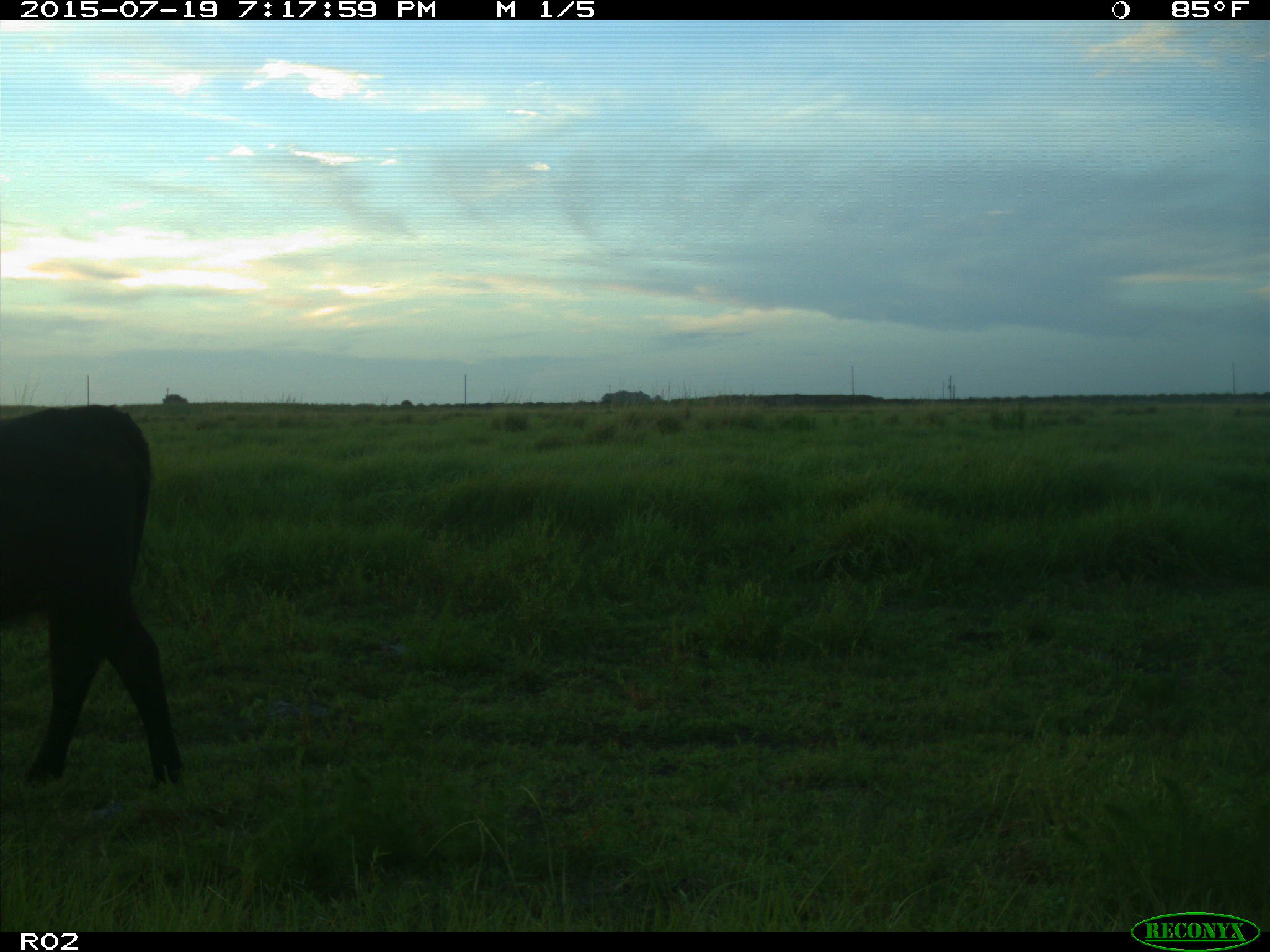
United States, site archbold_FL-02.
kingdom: Animalia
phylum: Chordata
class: Mammalia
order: Artiodactyla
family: Bovidae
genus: Bos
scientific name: Bos taurus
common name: domestic cow